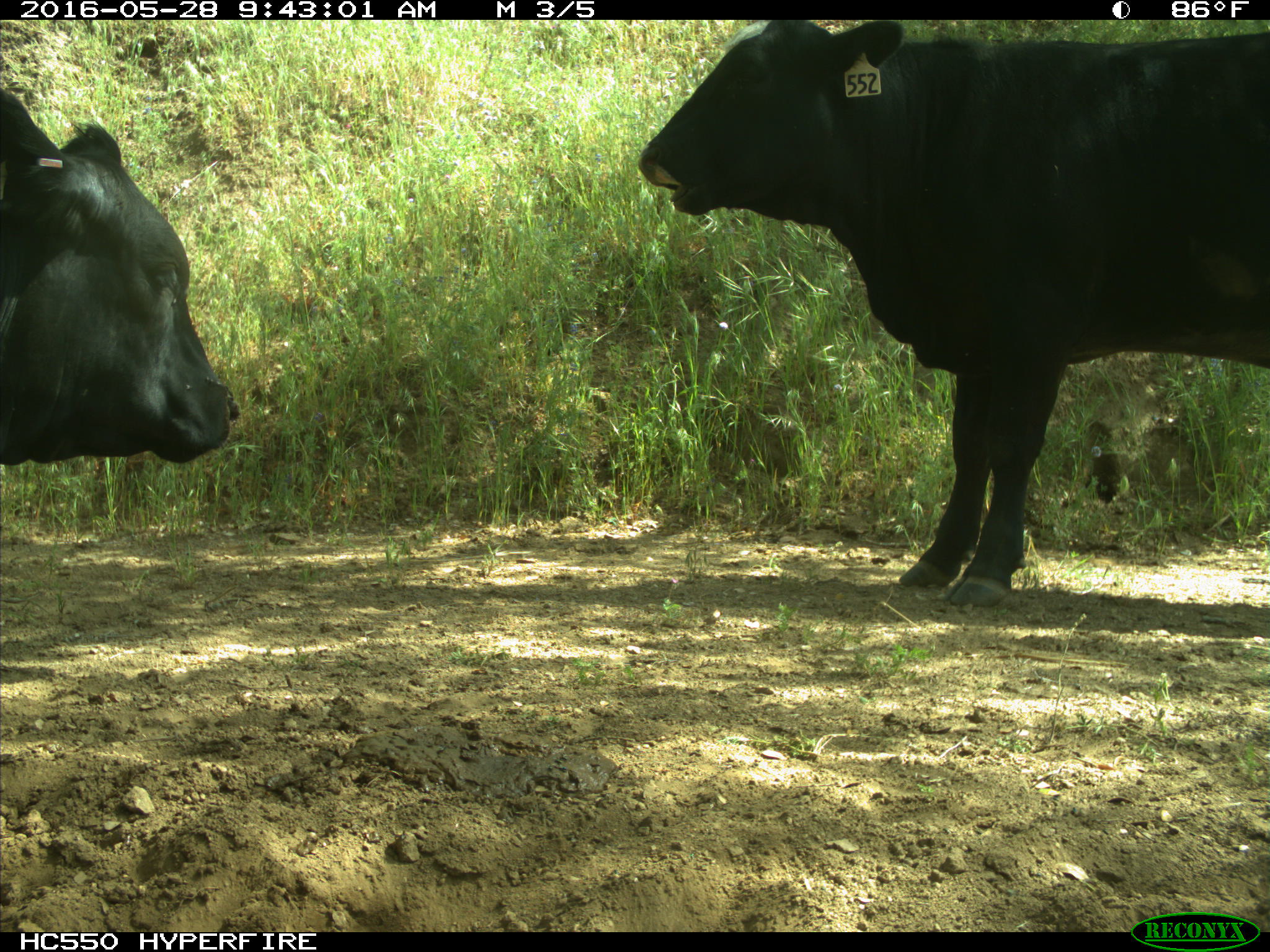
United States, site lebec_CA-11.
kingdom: Animalia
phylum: Chordata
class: Mammalia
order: Artiodactyla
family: Bovidae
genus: Bos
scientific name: Bos taurus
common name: domestic cow